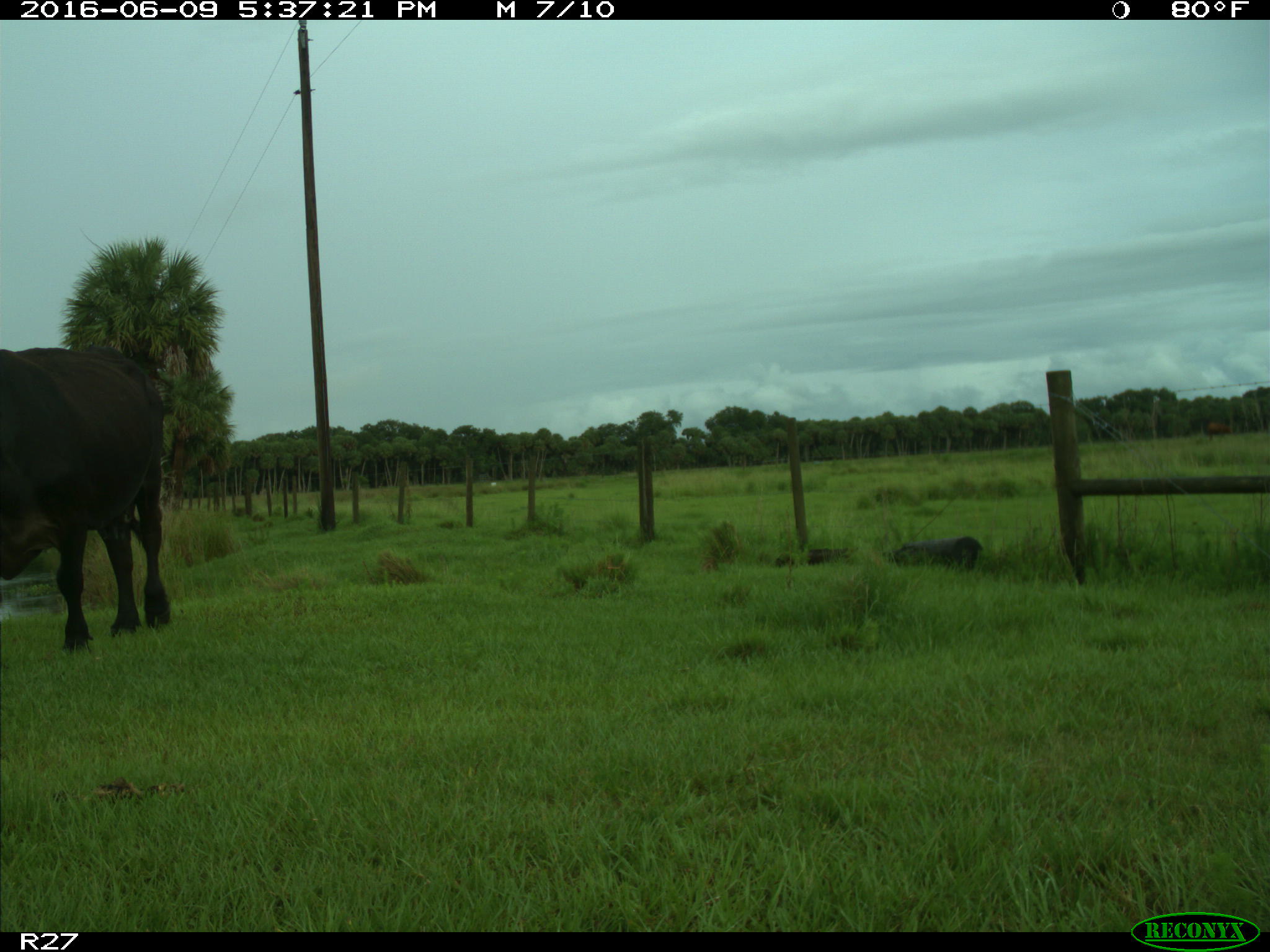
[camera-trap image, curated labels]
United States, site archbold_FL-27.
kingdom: Animalia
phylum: Chordata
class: Mammalia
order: Artiodactyla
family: Bovidae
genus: Bos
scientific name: Bos taurus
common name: domestic cow